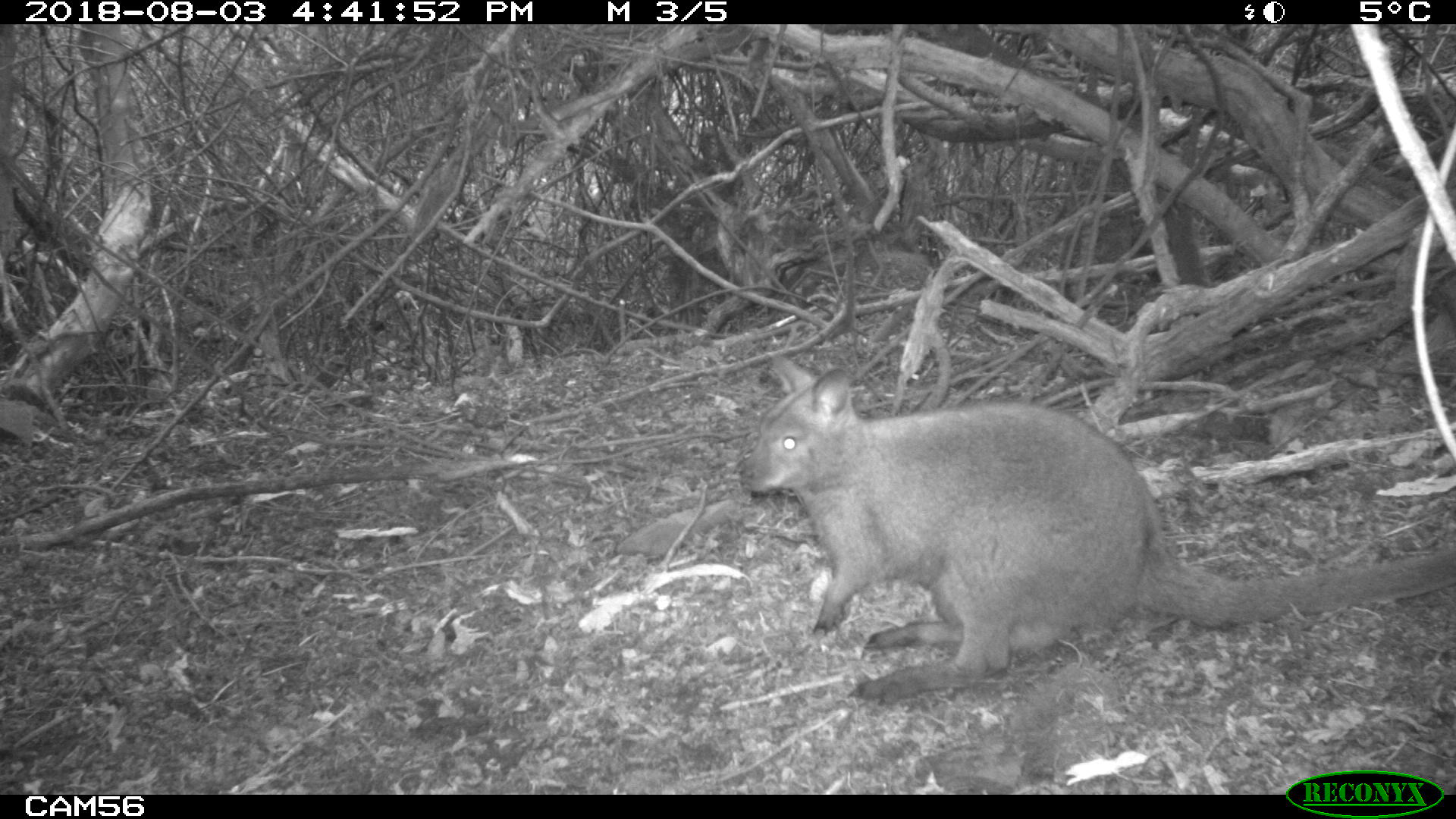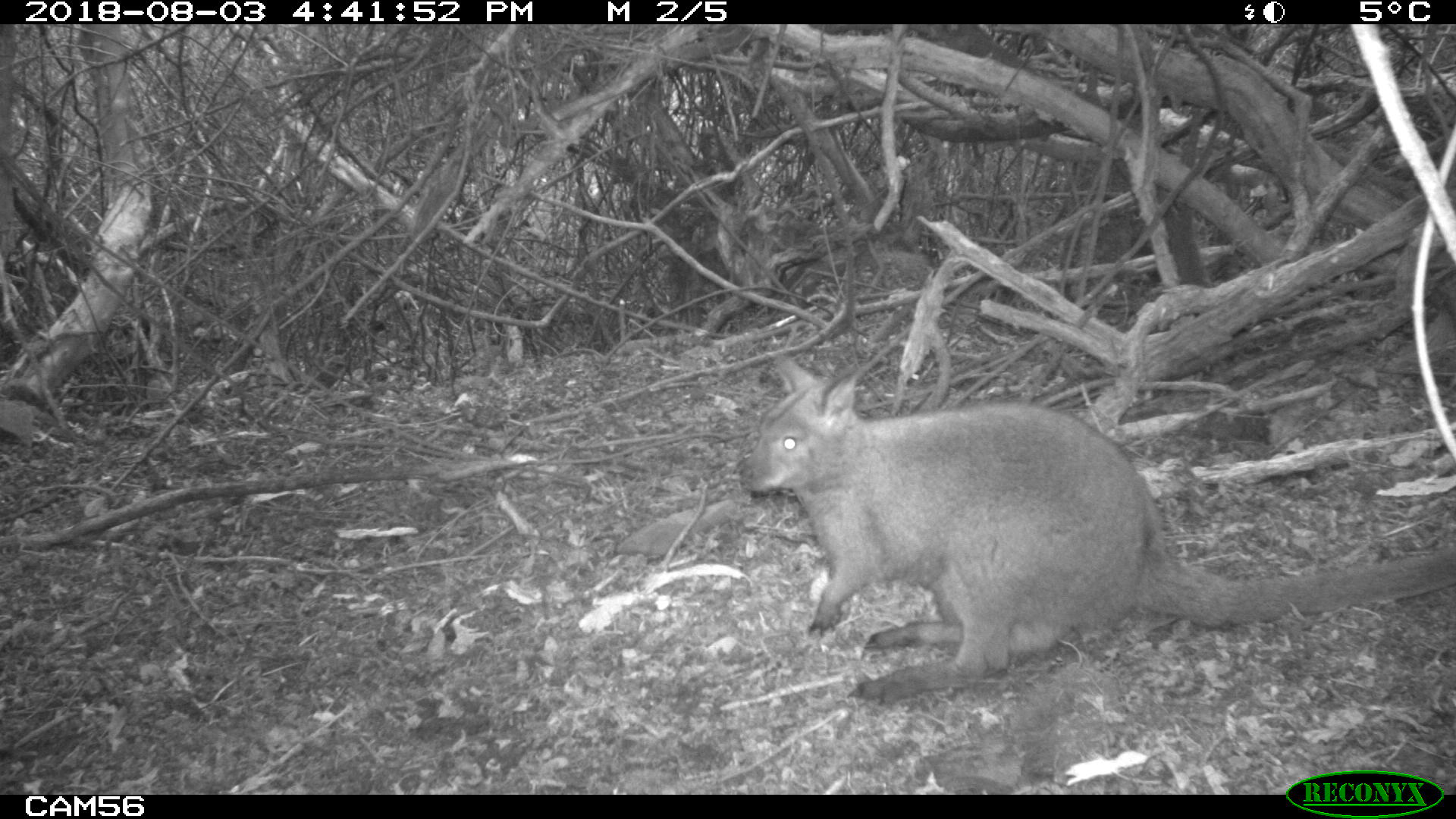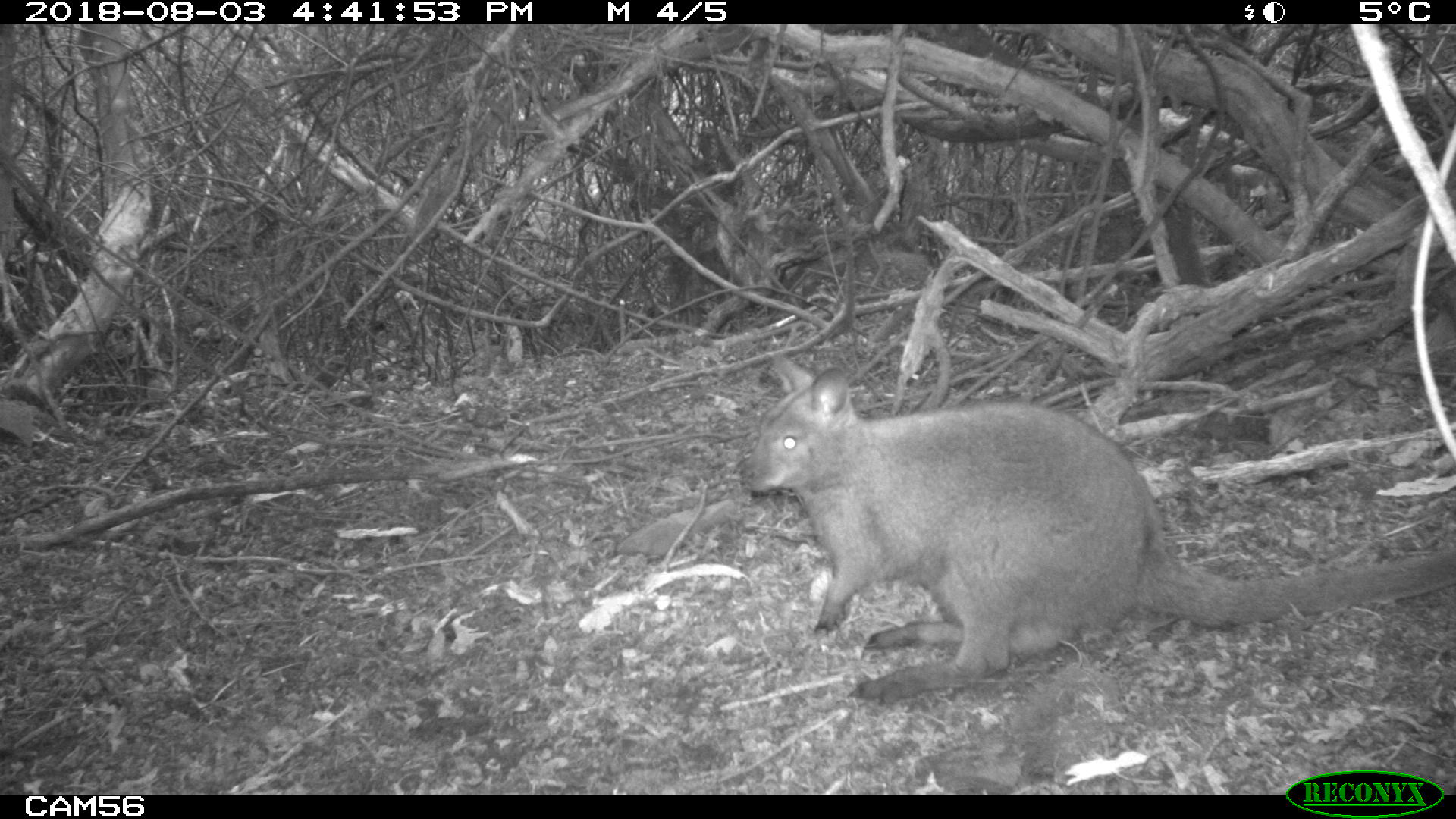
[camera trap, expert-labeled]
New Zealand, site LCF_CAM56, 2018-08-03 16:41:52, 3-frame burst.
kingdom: Animalia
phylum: Chordata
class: Mammalia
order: Diprotodontia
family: Macropodidae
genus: Notamacropus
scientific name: Notamacropus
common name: wallaby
Wallaby (Notamacropus).